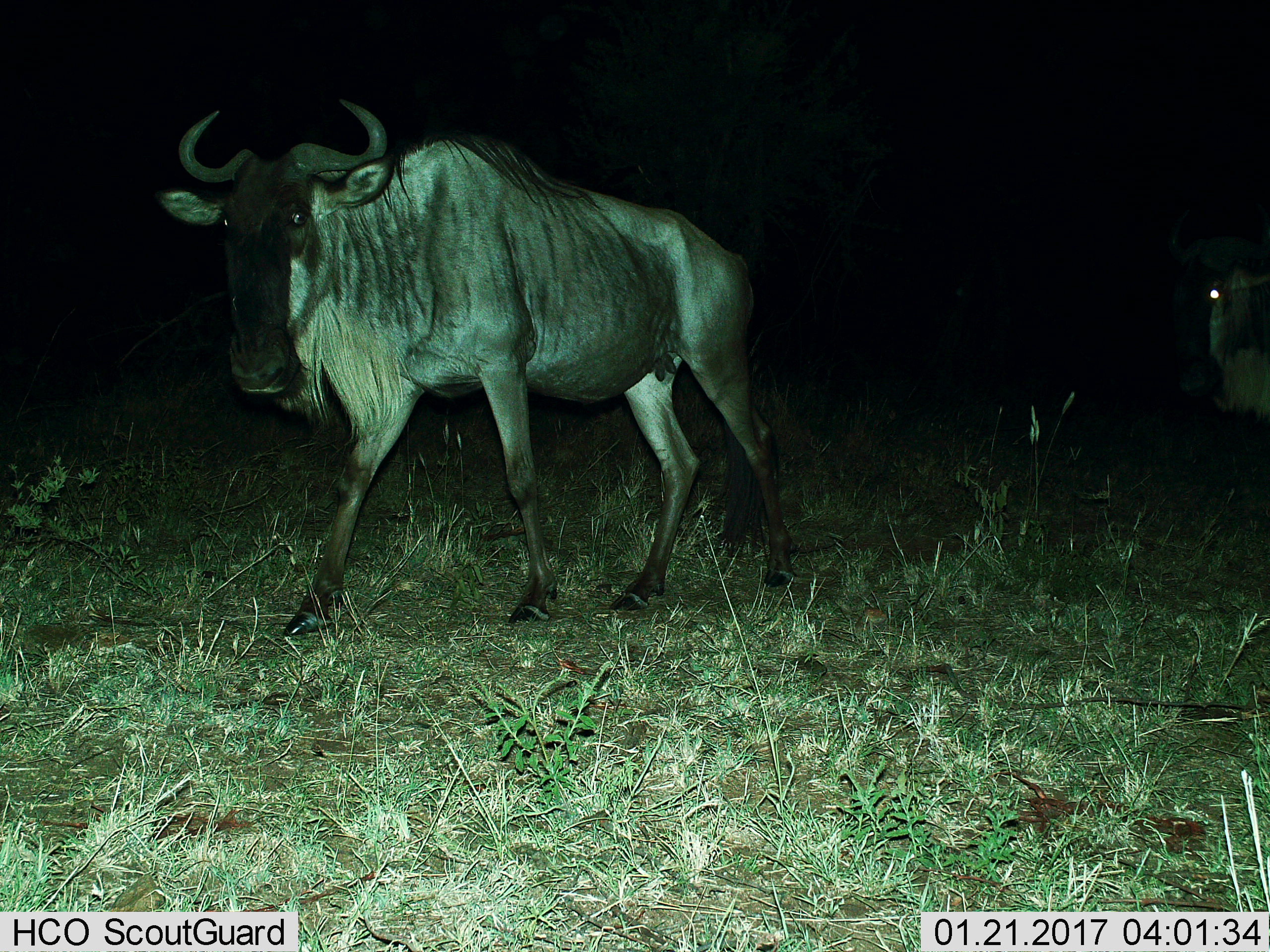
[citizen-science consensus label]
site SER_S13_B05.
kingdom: Animalia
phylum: Chordata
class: Mammalia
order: Artiodactyla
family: Bovidae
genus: Connochaetes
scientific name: Connochaetes taurinus taurinus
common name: blue wildebeest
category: wildebeestblue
Wildebeestblue (blue wildebeest) (Connochaetes taurinus taurinus), count 2. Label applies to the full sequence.